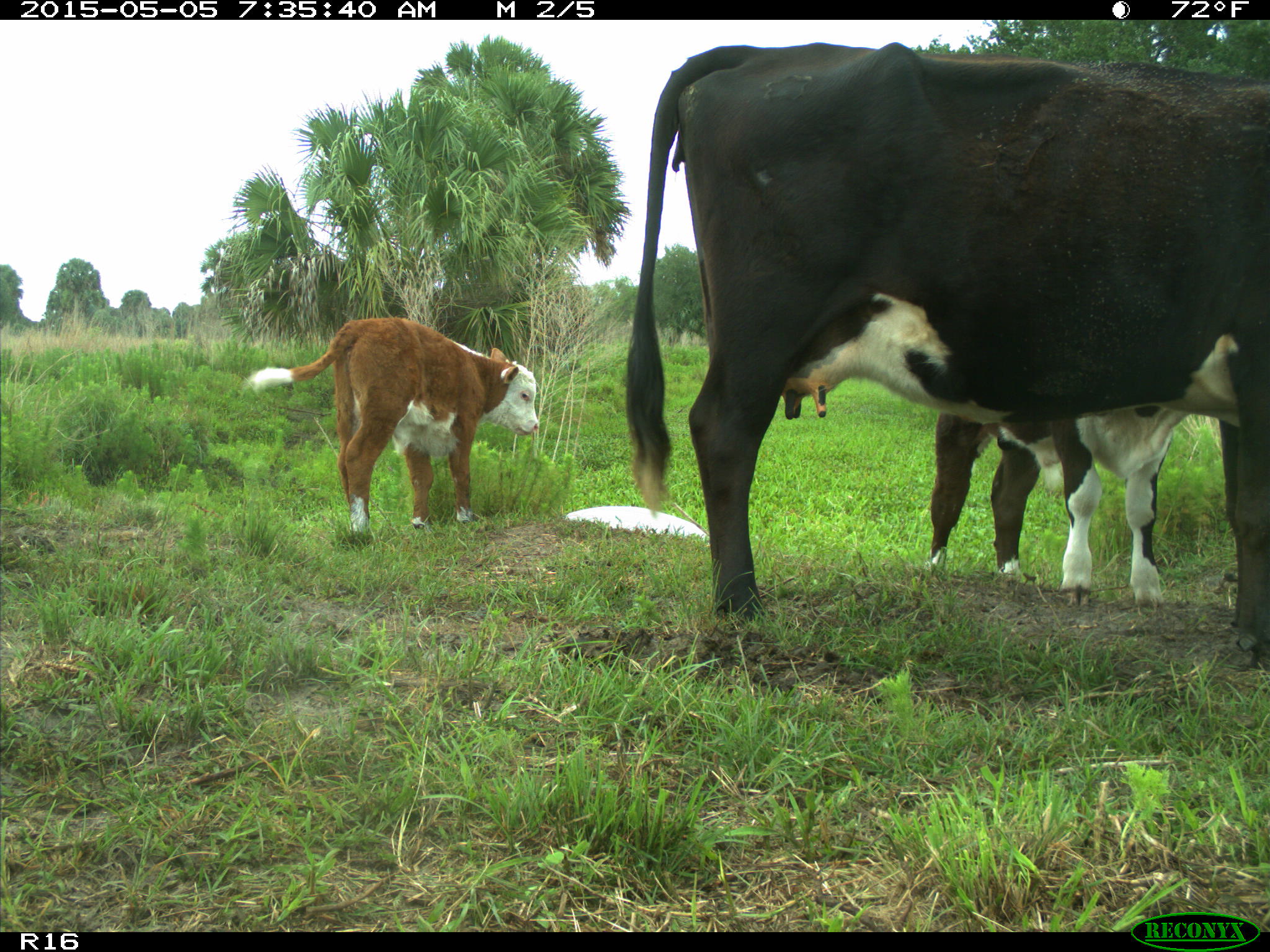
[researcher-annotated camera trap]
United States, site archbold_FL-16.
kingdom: Animalia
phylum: Chordata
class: Mammalia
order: Artiodactyla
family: Bovidae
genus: Bos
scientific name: Bos taurus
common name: domestic cow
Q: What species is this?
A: Bos taurus (domestic cow).